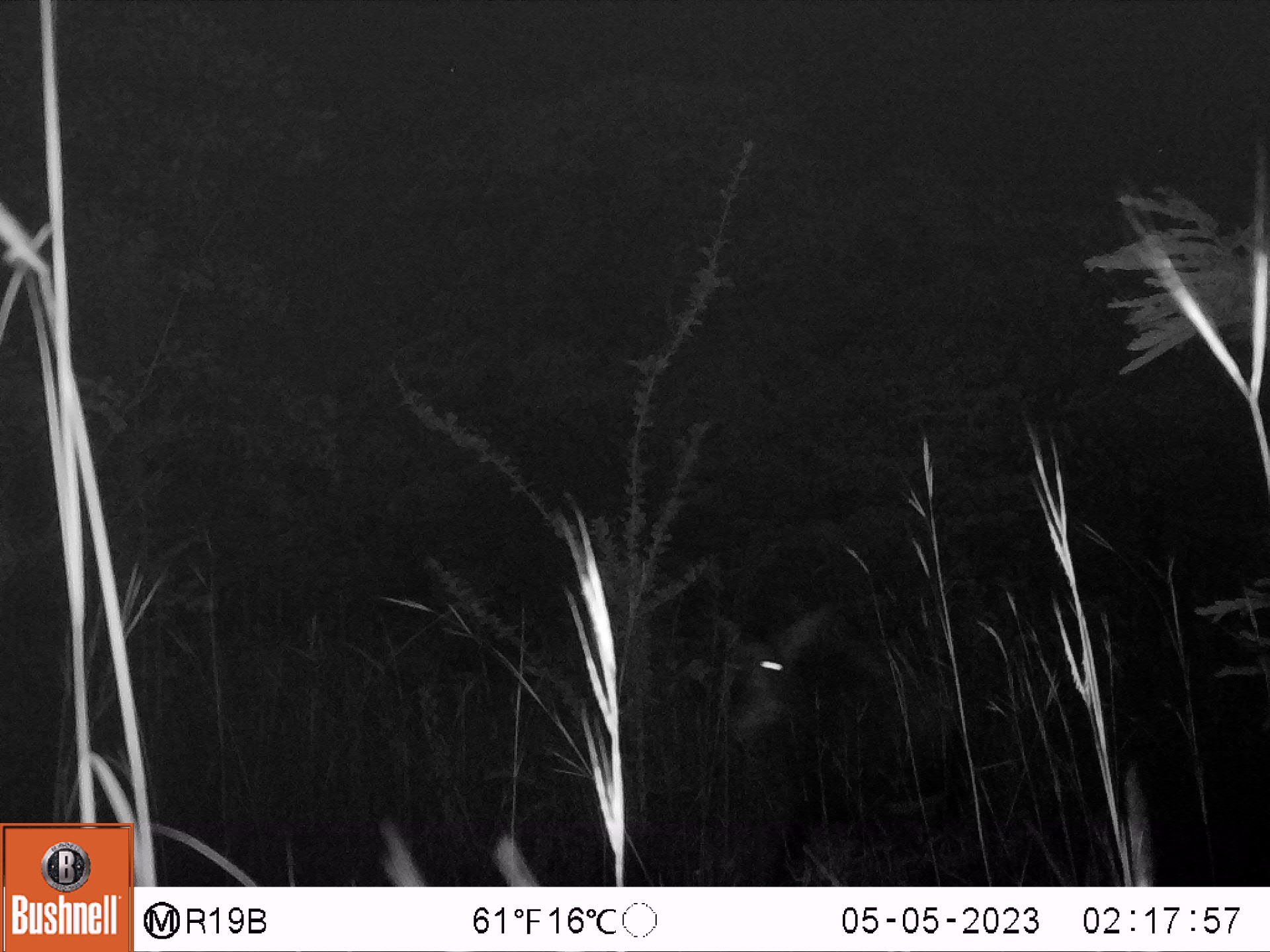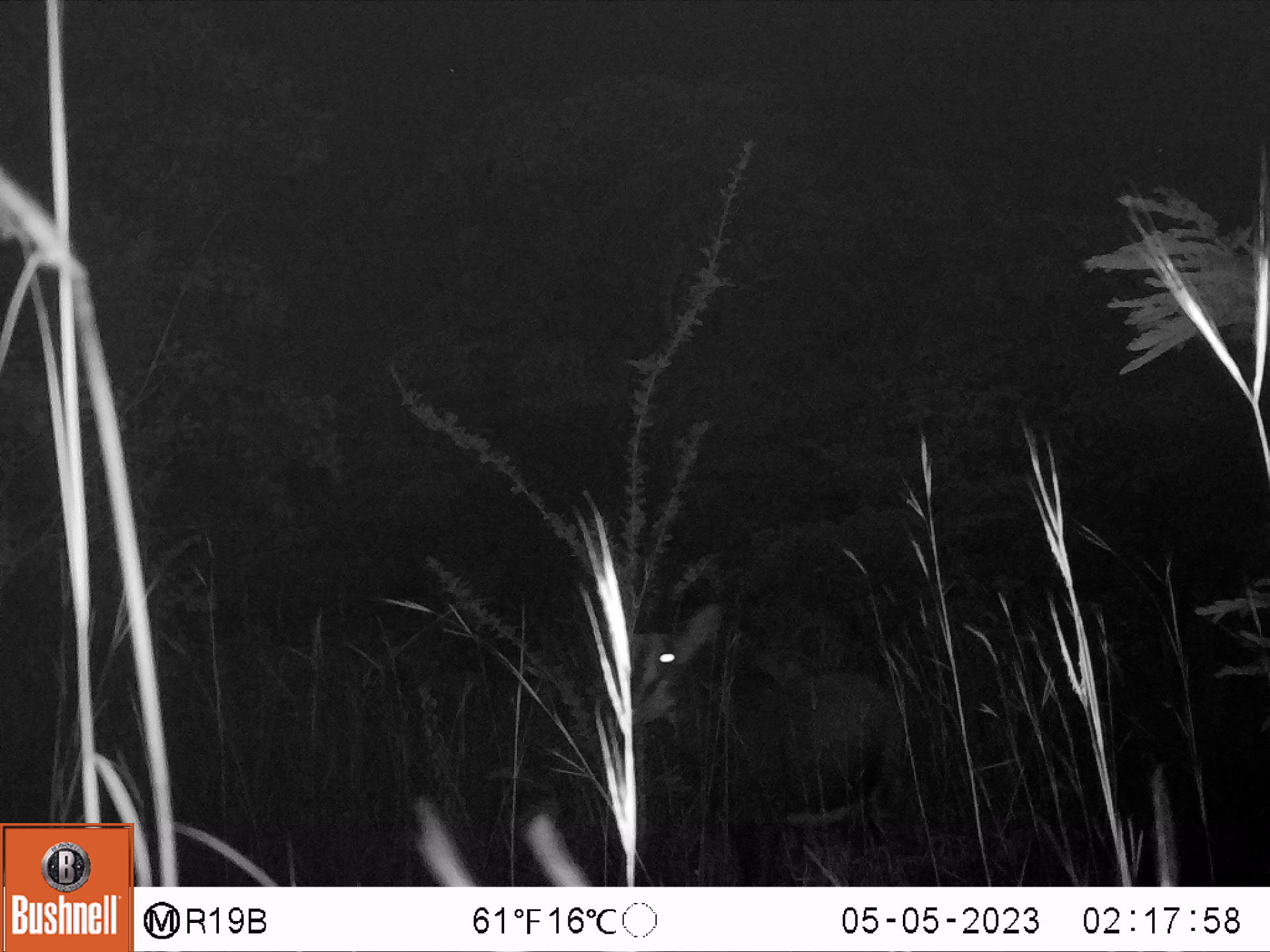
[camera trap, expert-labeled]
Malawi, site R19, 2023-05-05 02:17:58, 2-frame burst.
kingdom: Animalia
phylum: Chordata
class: Mammalia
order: Artiodactyla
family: Bovidae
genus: Hippotragus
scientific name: Hippotragus niger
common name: sable antelope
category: sable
Sable (sable antelope) (Hippotragus niger), count 1.